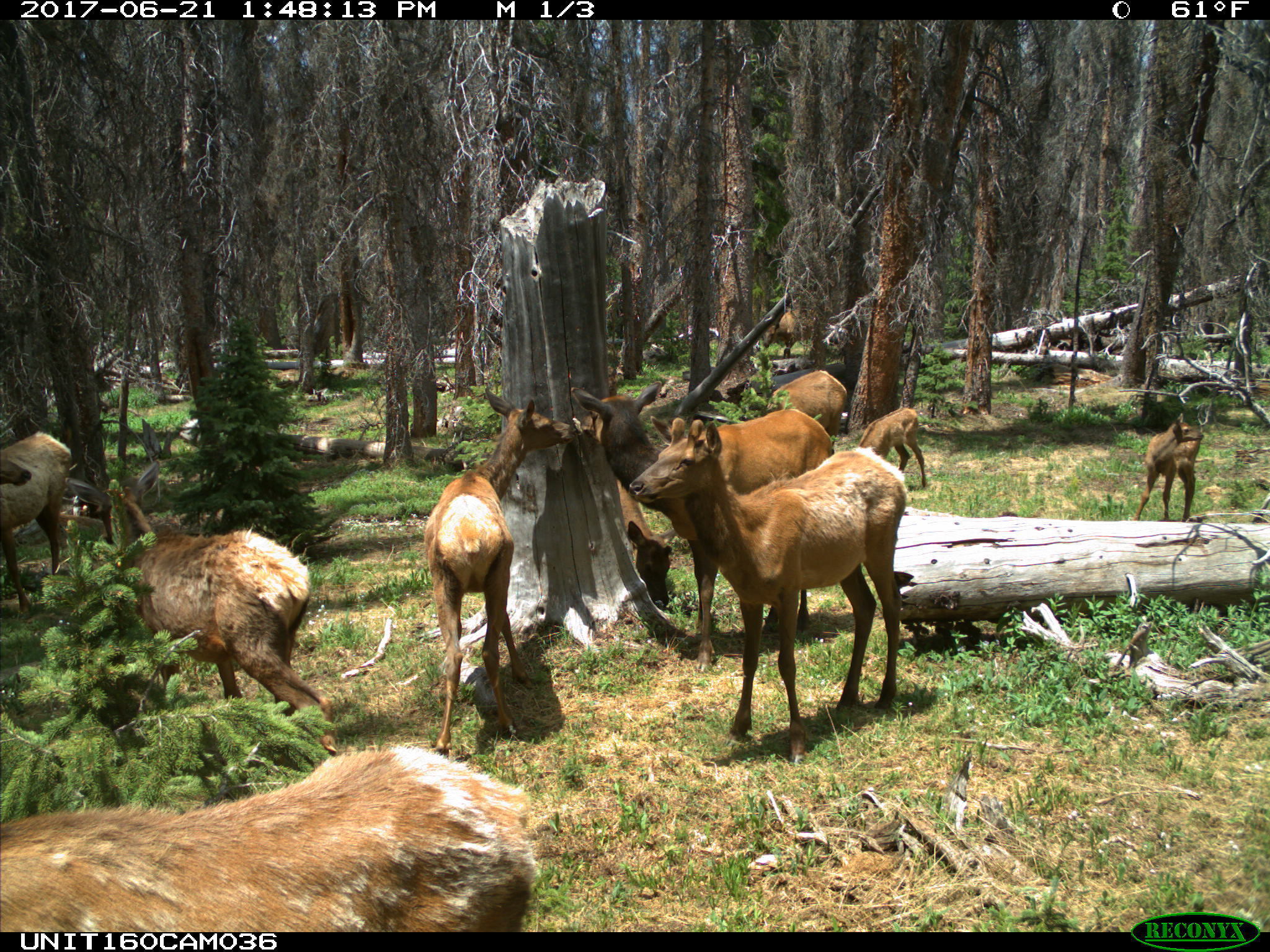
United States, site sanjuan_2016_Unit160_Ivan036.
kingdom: Animalia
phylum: Chordata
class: Mammalia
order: Artiodactyla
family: Cervidae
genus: Cervus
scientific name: Cervus elaphus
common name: red deer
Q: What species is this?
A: Cervus elaphus (red deer).